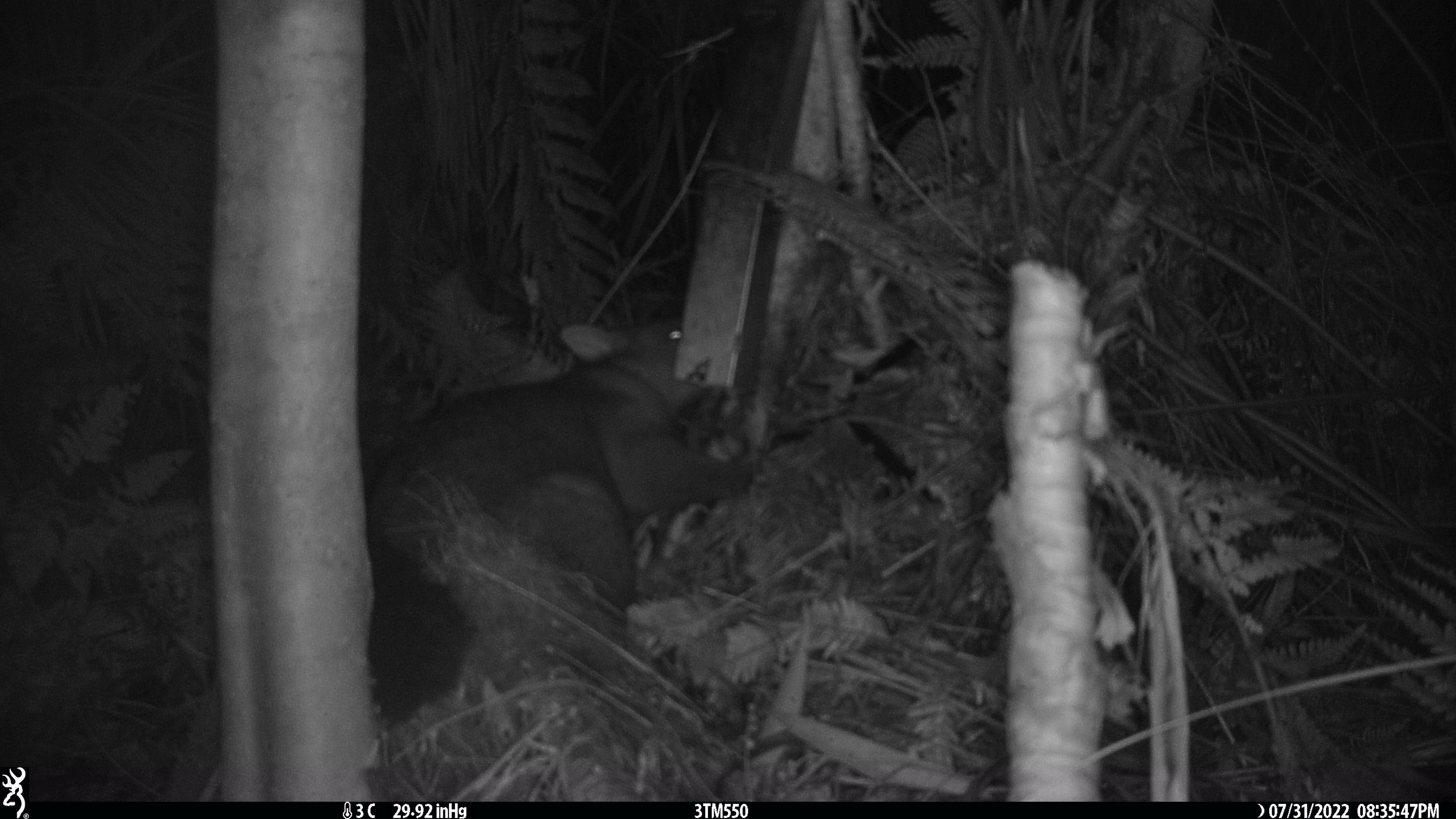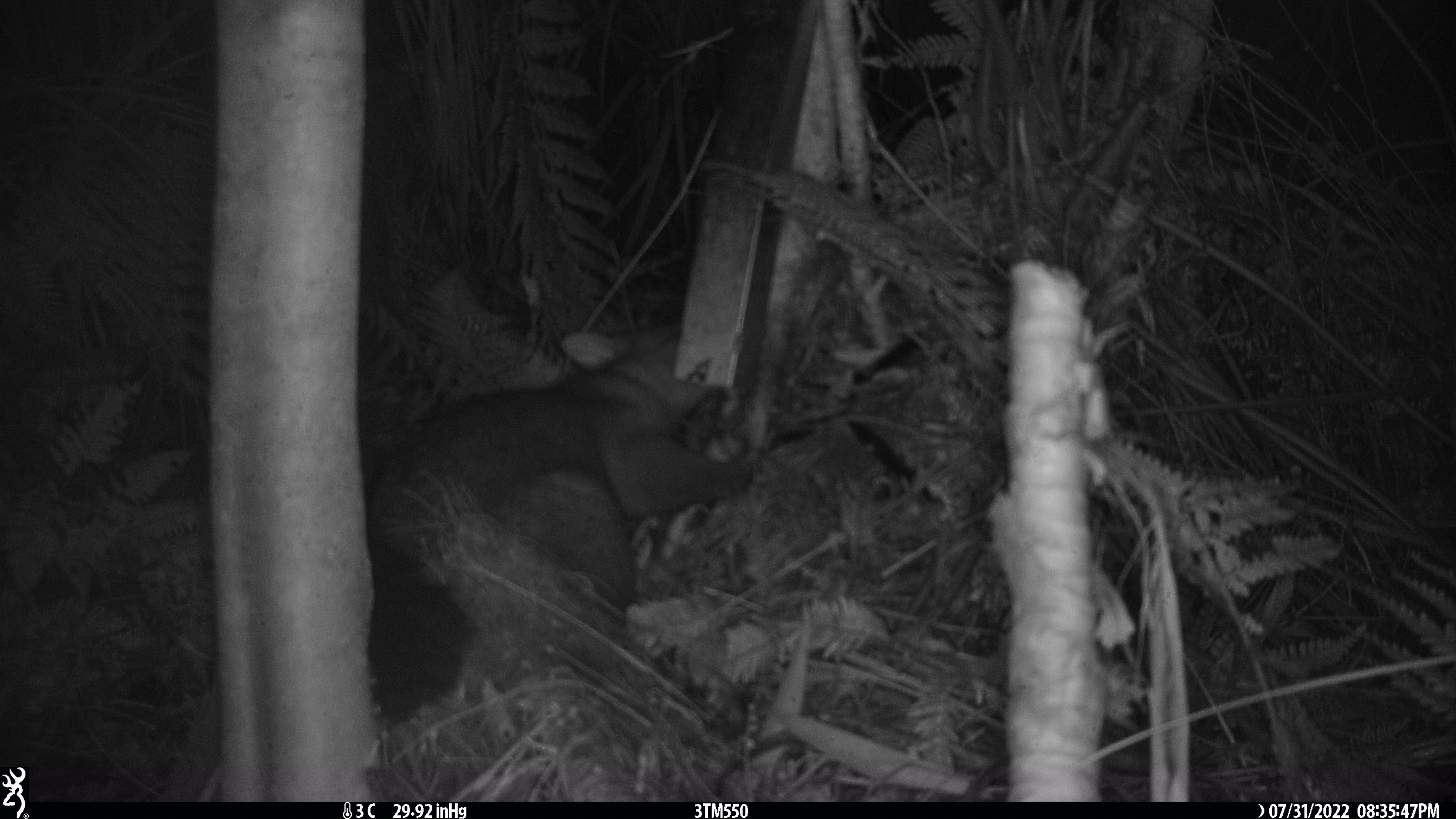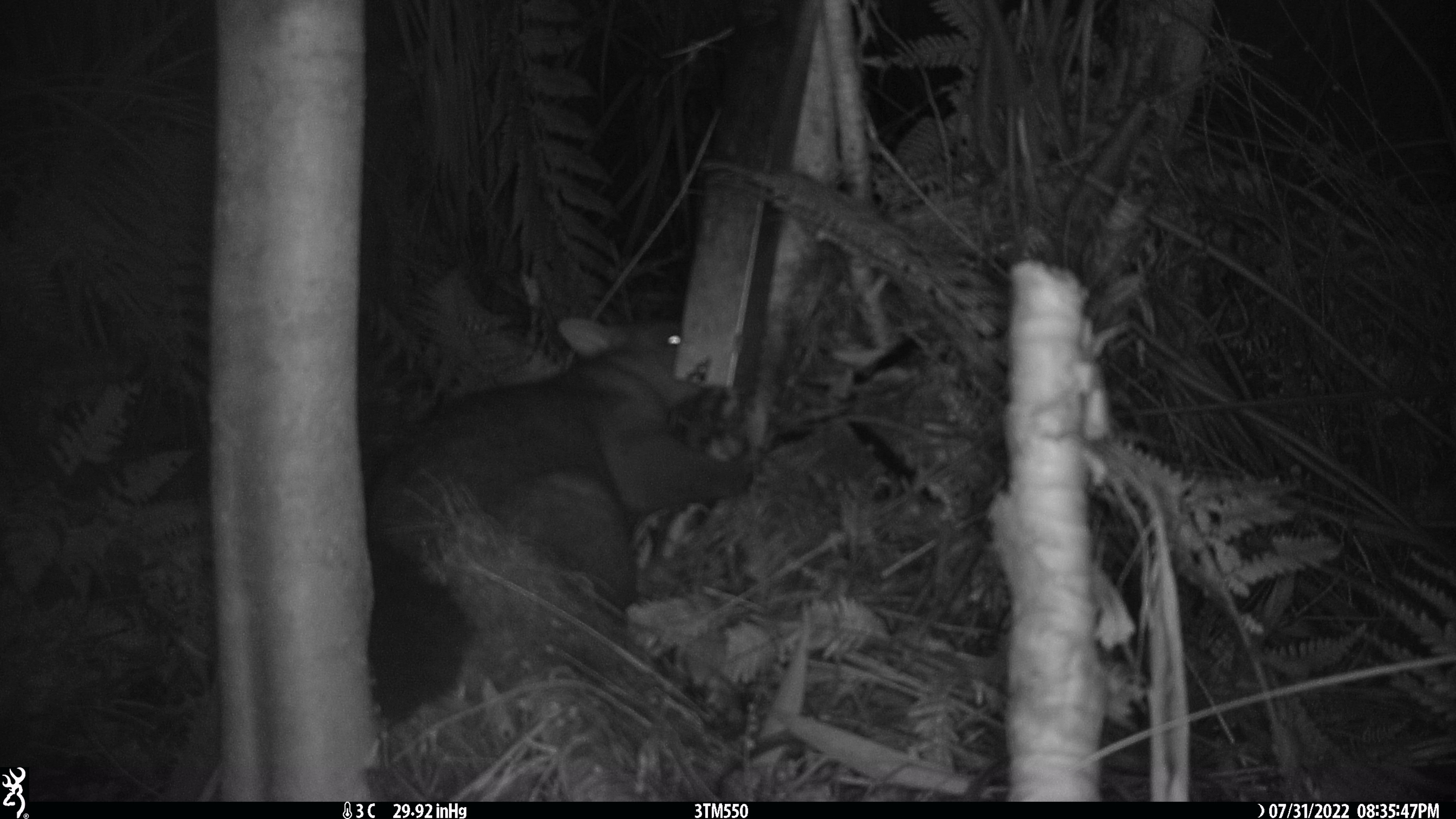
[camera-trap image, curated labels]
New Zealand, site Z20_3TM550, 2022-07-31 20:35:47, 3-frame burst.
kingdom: Animalia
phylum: Chordata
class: Mammalia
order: Diprotodontia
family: Phalangeridae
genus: Trichosurus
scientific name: Trichosurus vulpecula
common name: common brushtail possum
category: possum